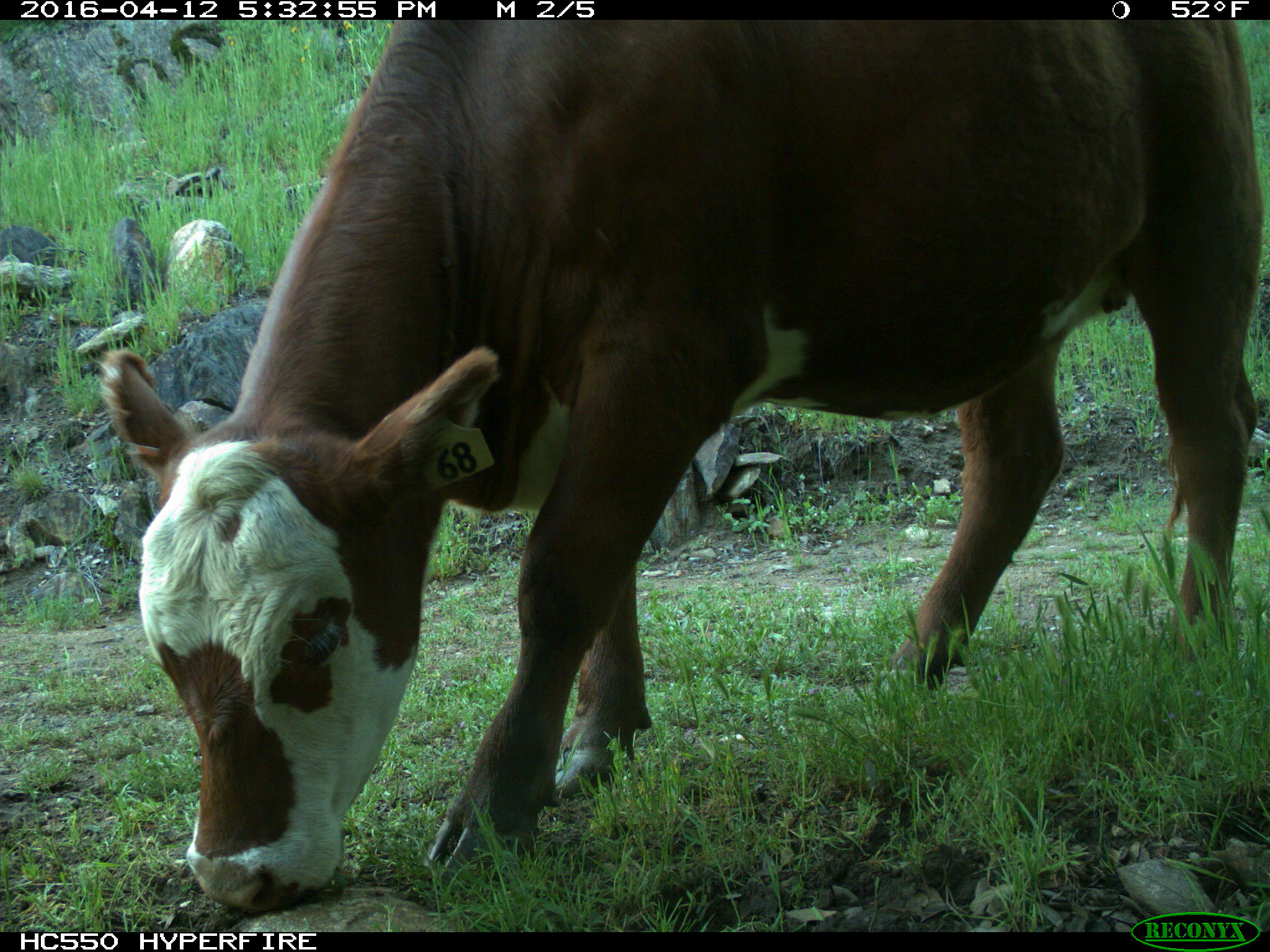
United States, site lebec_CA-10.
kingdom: Animalia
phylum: Chordata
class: Mammalia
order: Artiodactyla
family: Bovidae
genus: Bos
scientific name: Bos taurus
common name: domestic cow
Bos taurus (domestic cow).